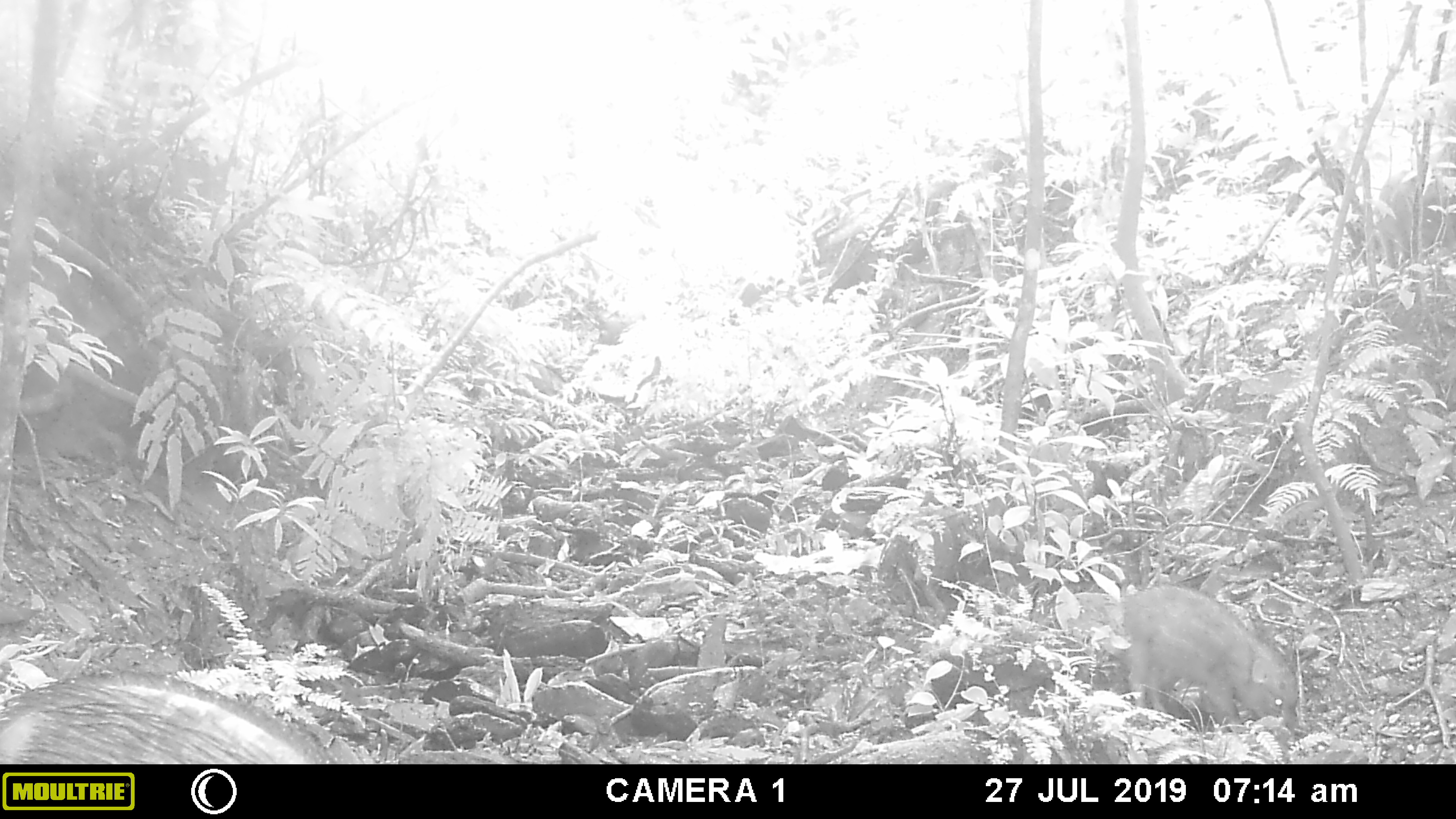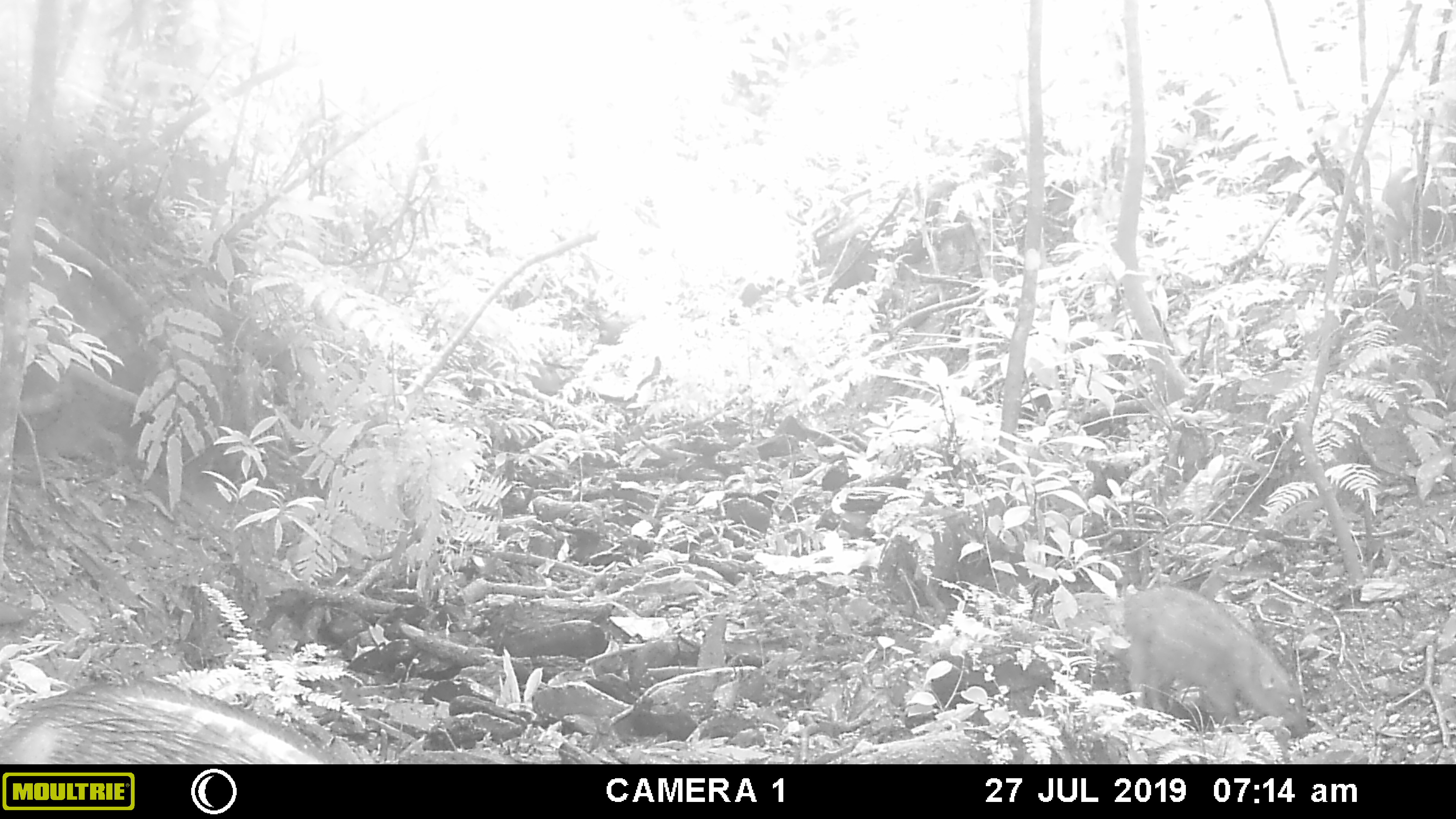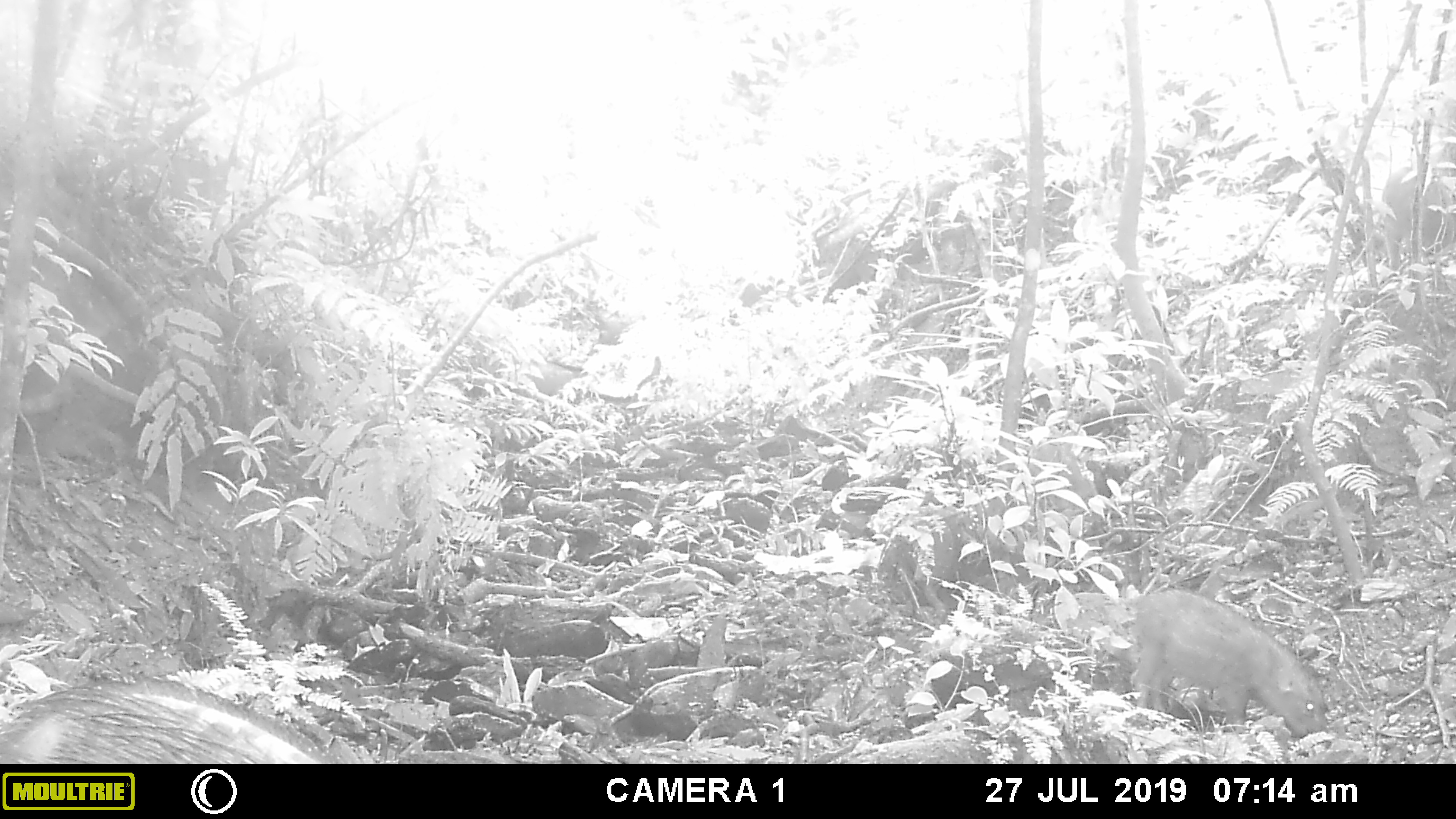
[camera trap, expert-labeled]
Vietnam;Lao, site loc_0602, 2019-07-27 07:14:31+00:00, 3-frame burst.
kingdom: Animalia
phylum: Chordata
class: Mammalia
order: Artiodactyla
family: Suidae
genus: Sus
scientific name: Sus scrofa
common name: eurasian wild pig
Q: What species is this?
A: Eurasian wild pig (Sus scrofa).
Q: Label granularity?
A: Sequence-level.